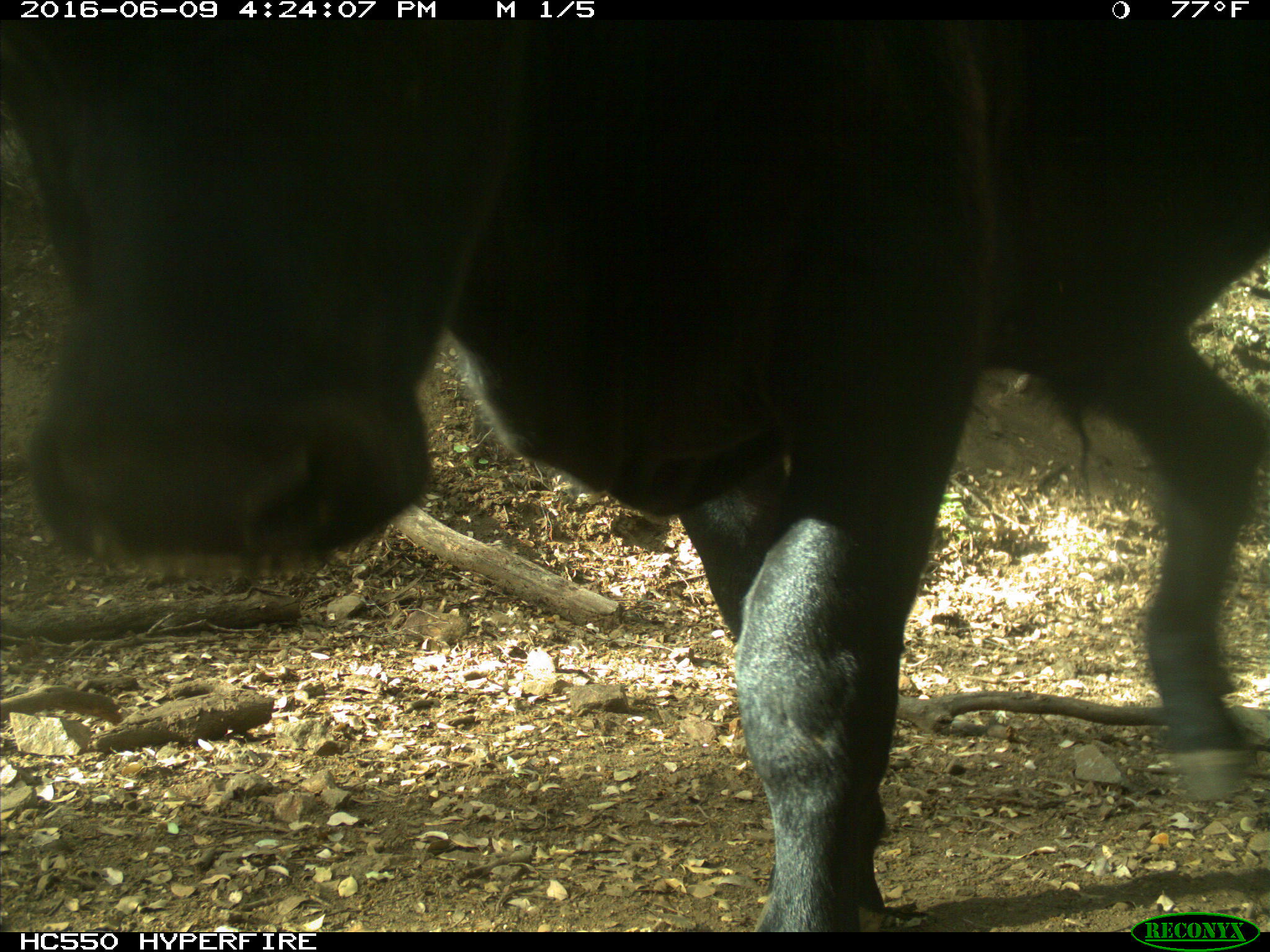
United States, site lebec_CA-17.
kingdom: Animalia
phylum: Chordata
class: Mammalia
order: Artiodactyla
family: Bovidae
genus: Bos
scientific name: Bos taurus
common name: domestic cow